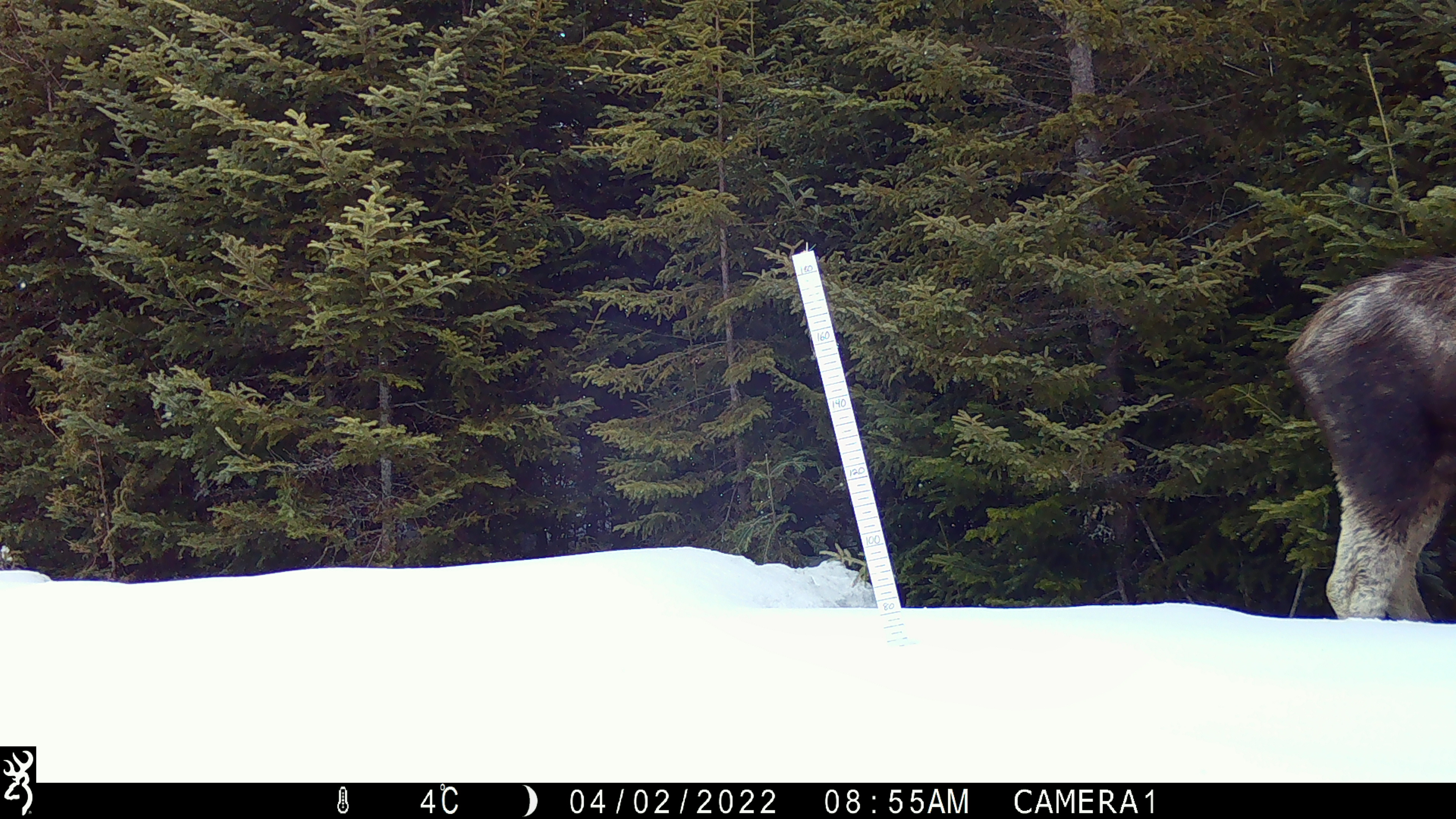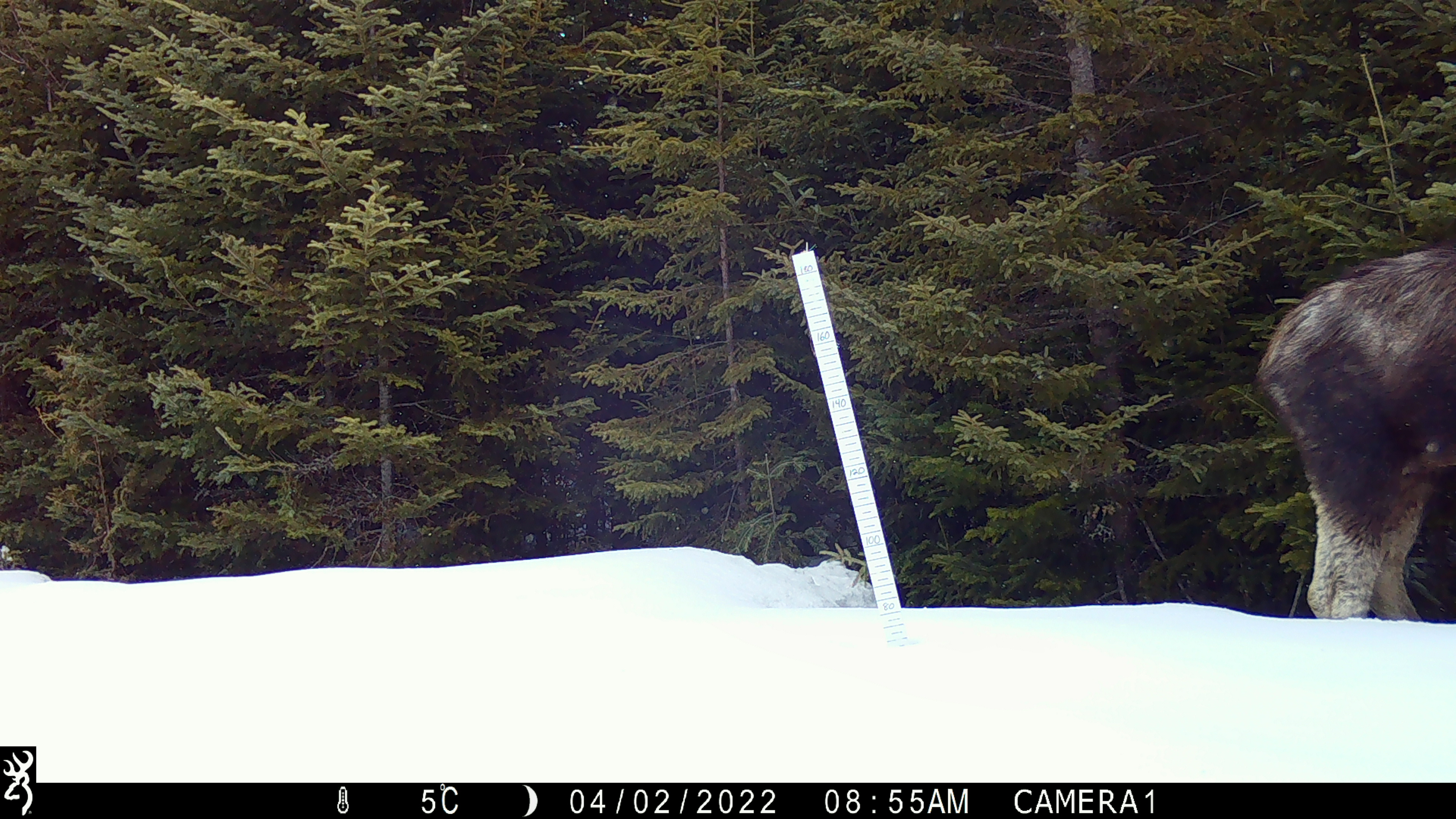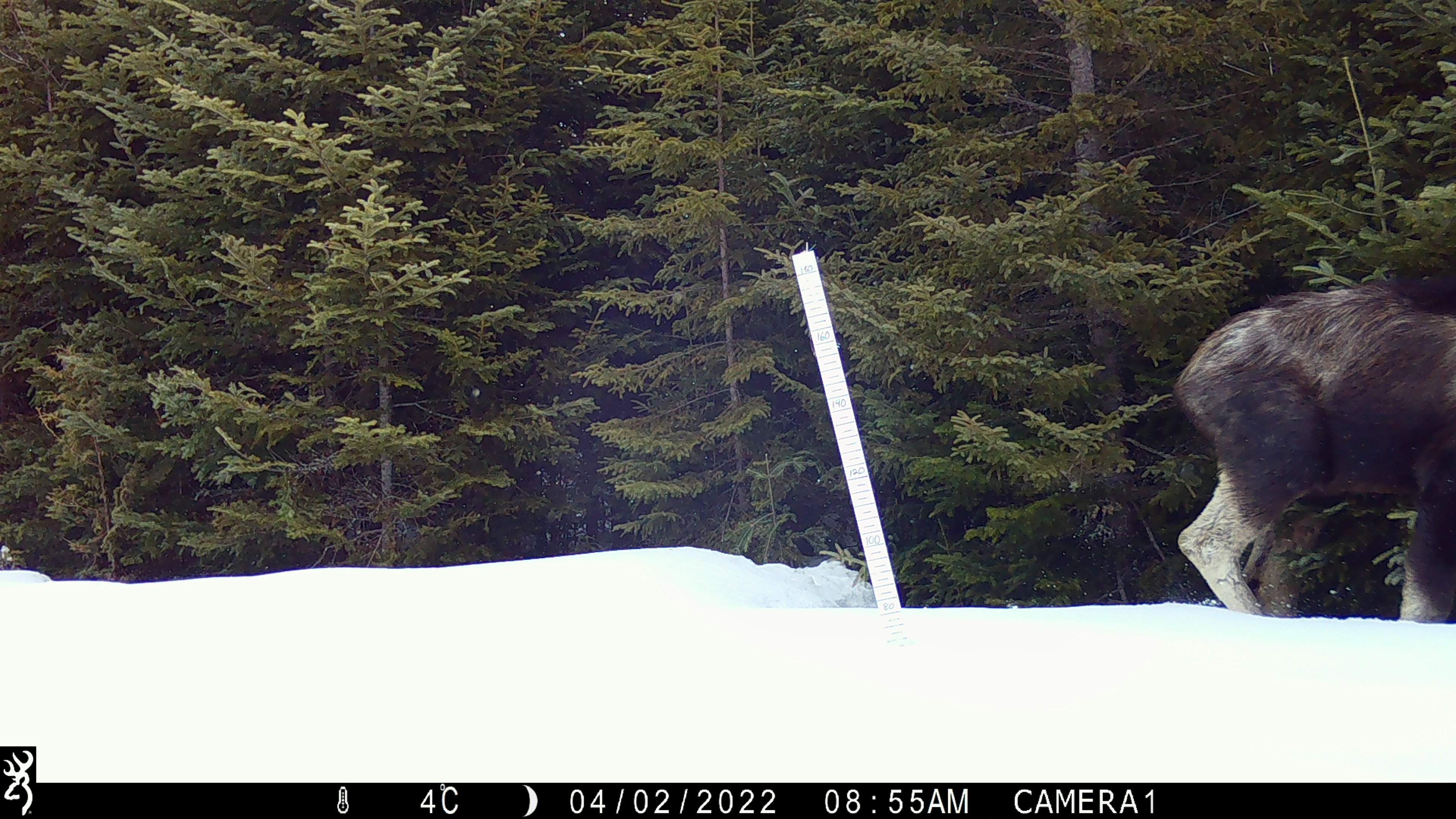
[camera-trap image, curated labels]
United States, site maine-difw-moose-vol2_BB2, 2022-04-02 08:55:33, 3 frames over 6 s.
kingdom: Animalia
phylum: Chordata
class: Mammalia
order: Artiodactyla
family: Cervidae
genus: Alces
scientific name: Alces alces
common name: moose